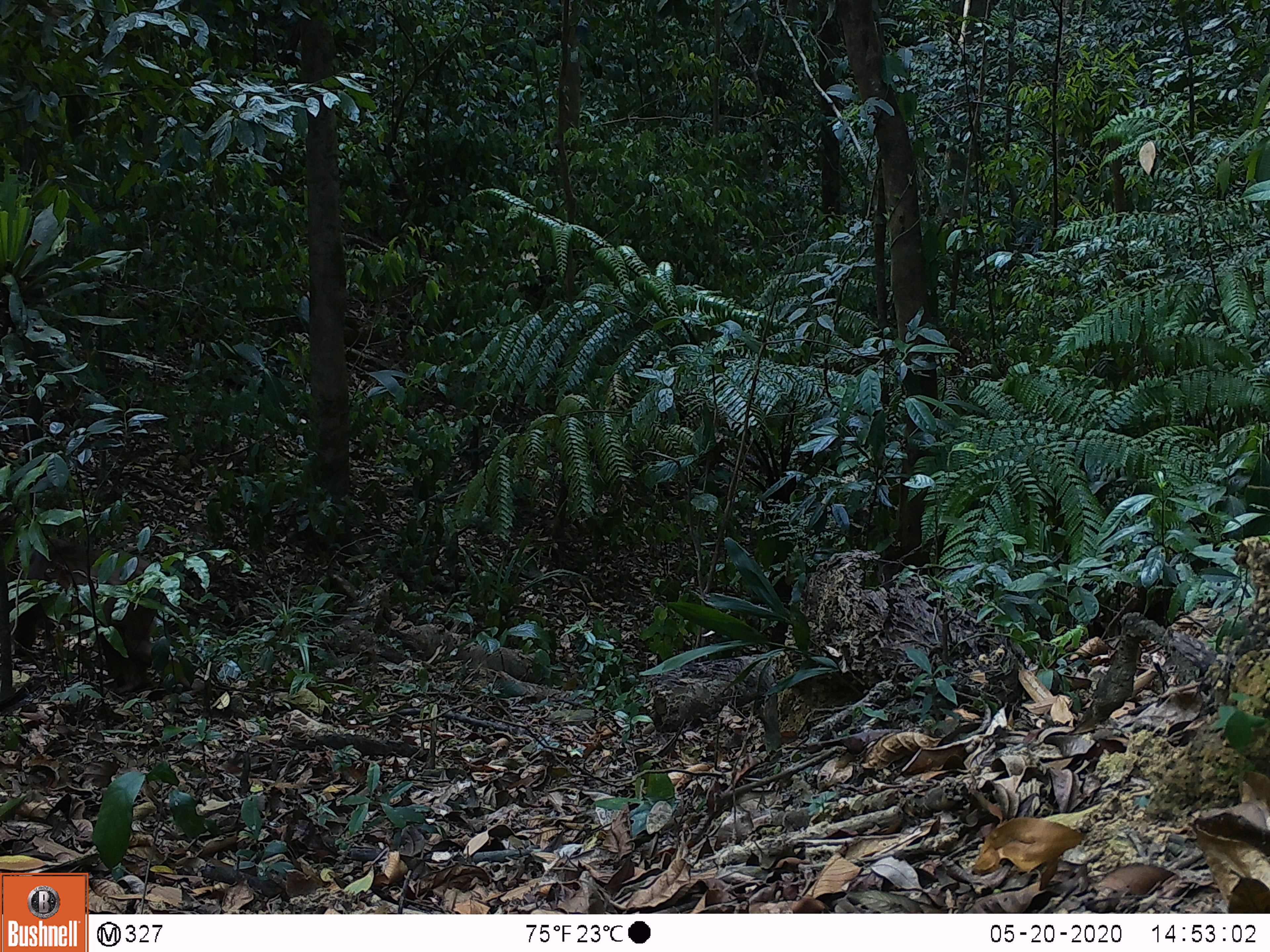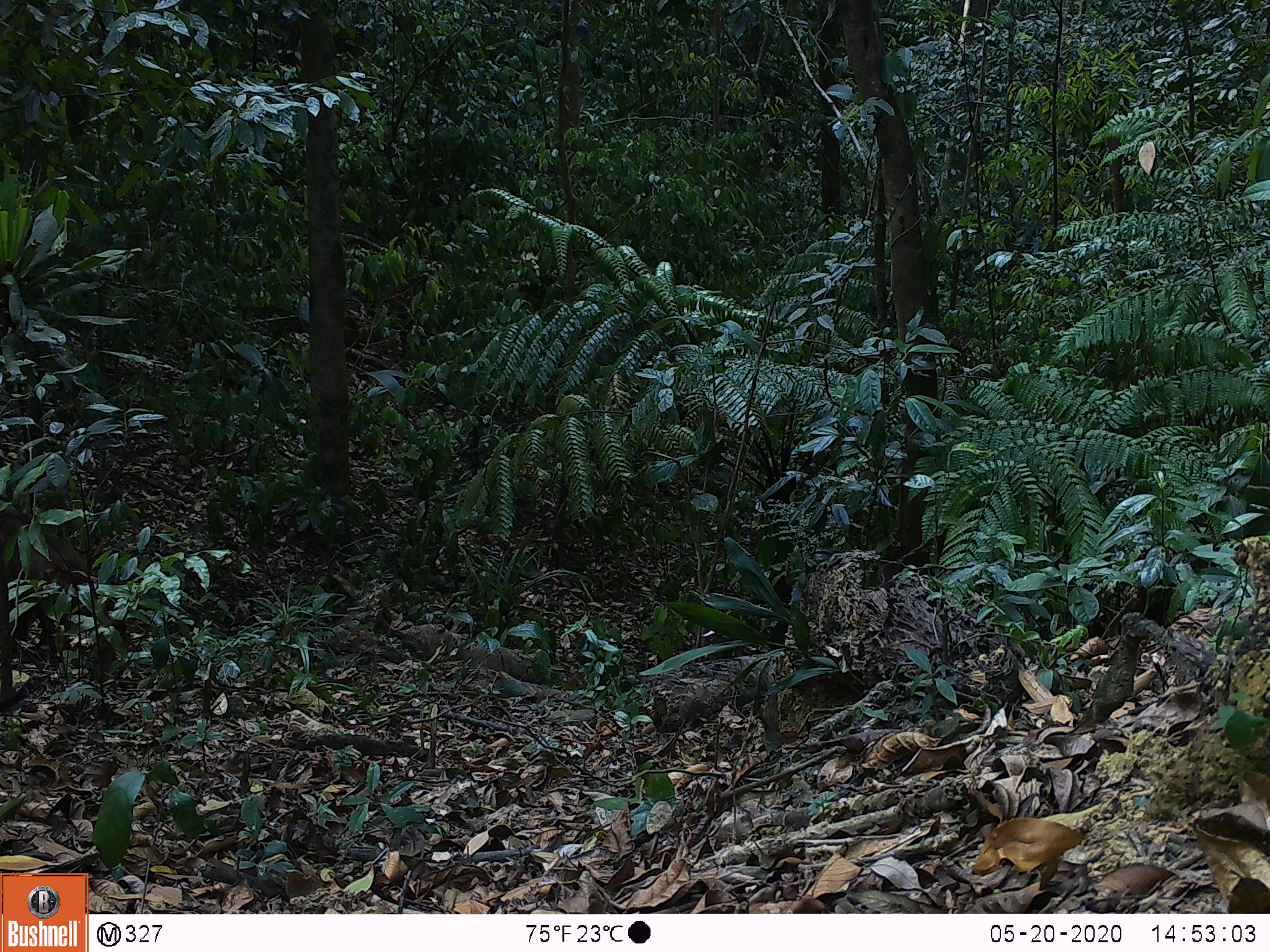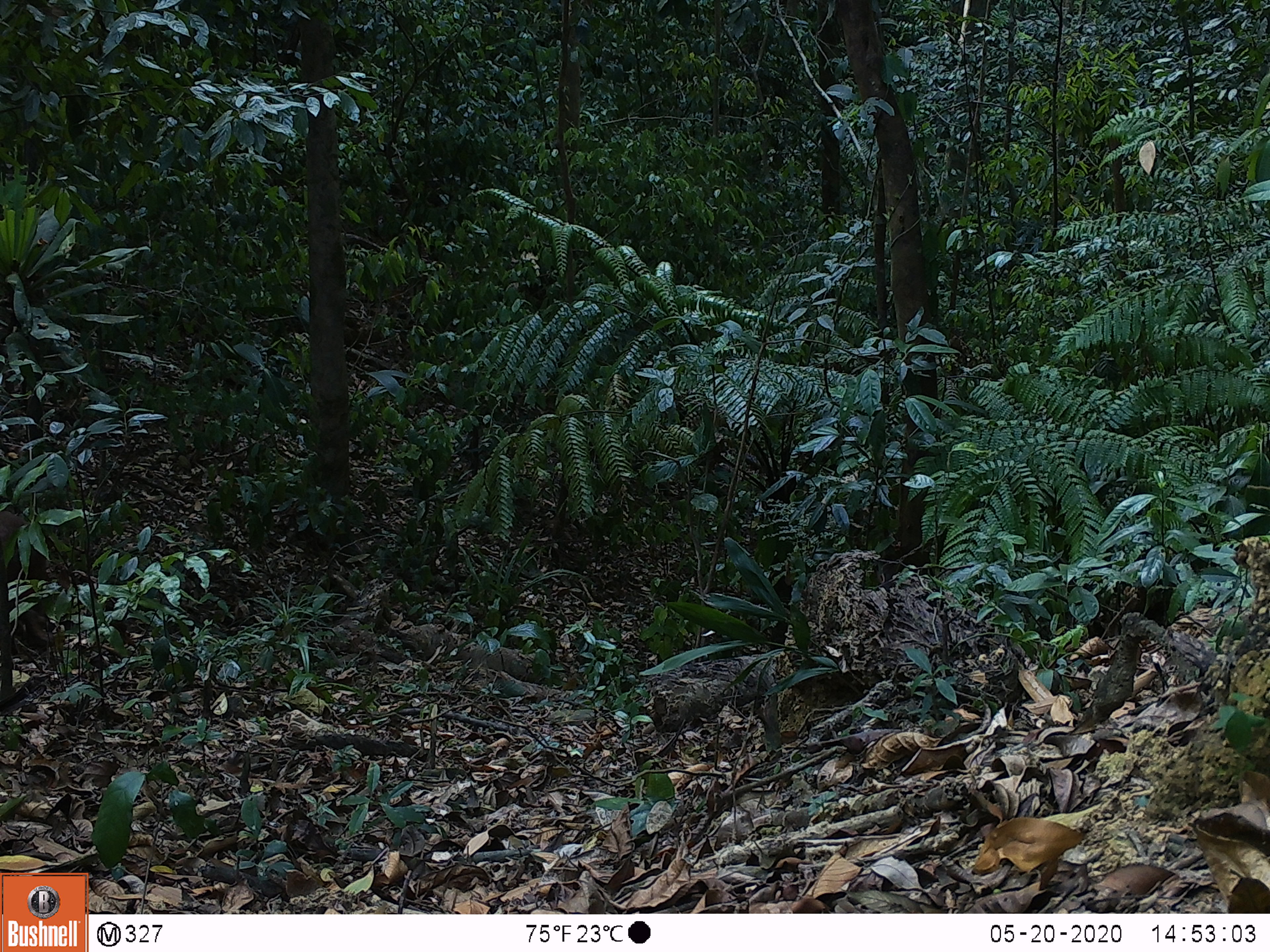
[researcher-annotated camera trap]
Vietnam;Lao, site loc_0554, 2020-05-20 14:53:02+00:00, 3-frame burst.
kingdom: Animalia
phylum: Chordata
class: Mammalia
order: Primates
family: Cercopithecidae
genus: Macaca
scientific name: Macaca arctoides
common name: stump-tailed macaque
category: stump tailed macaque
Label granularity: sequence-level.